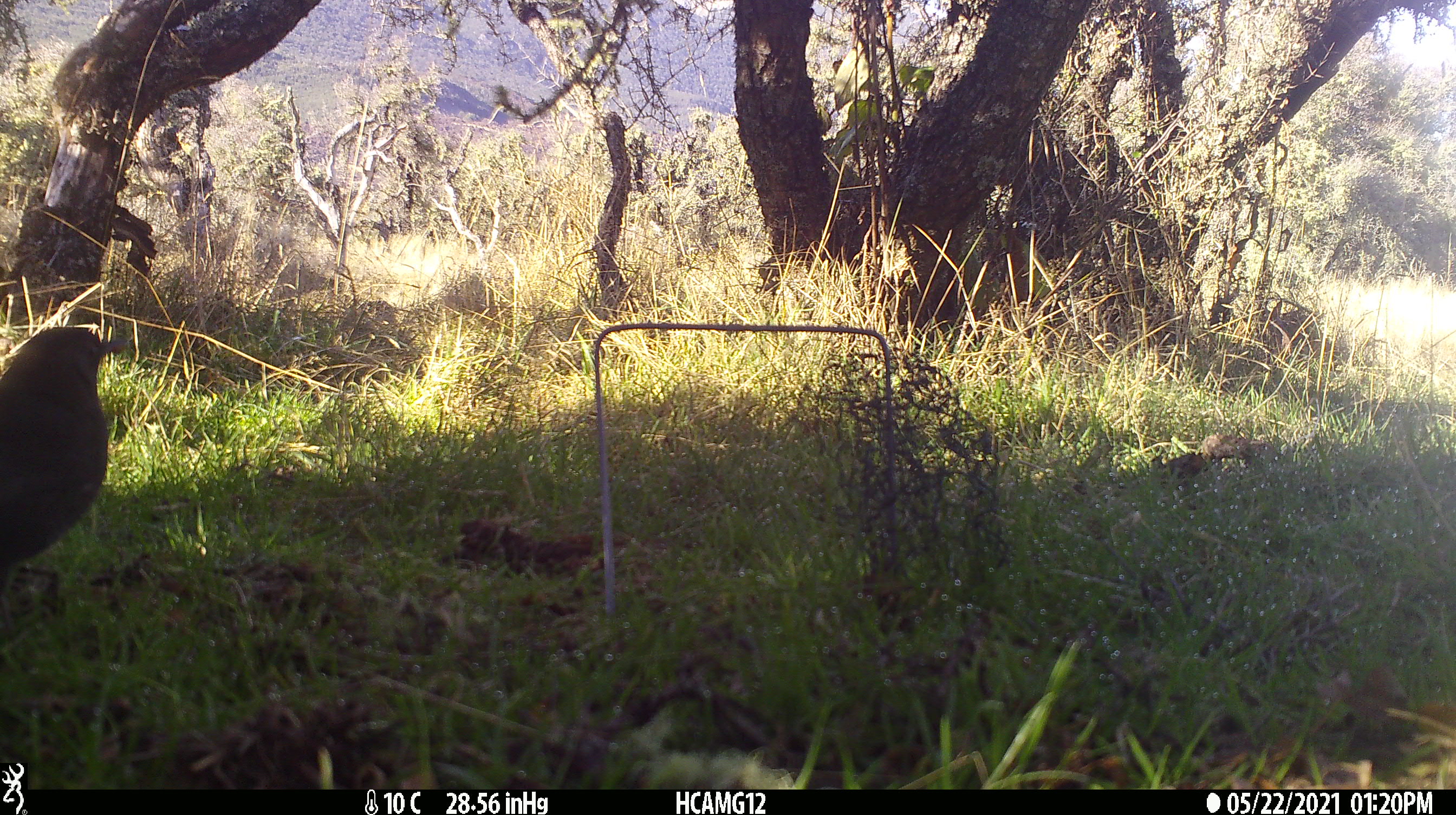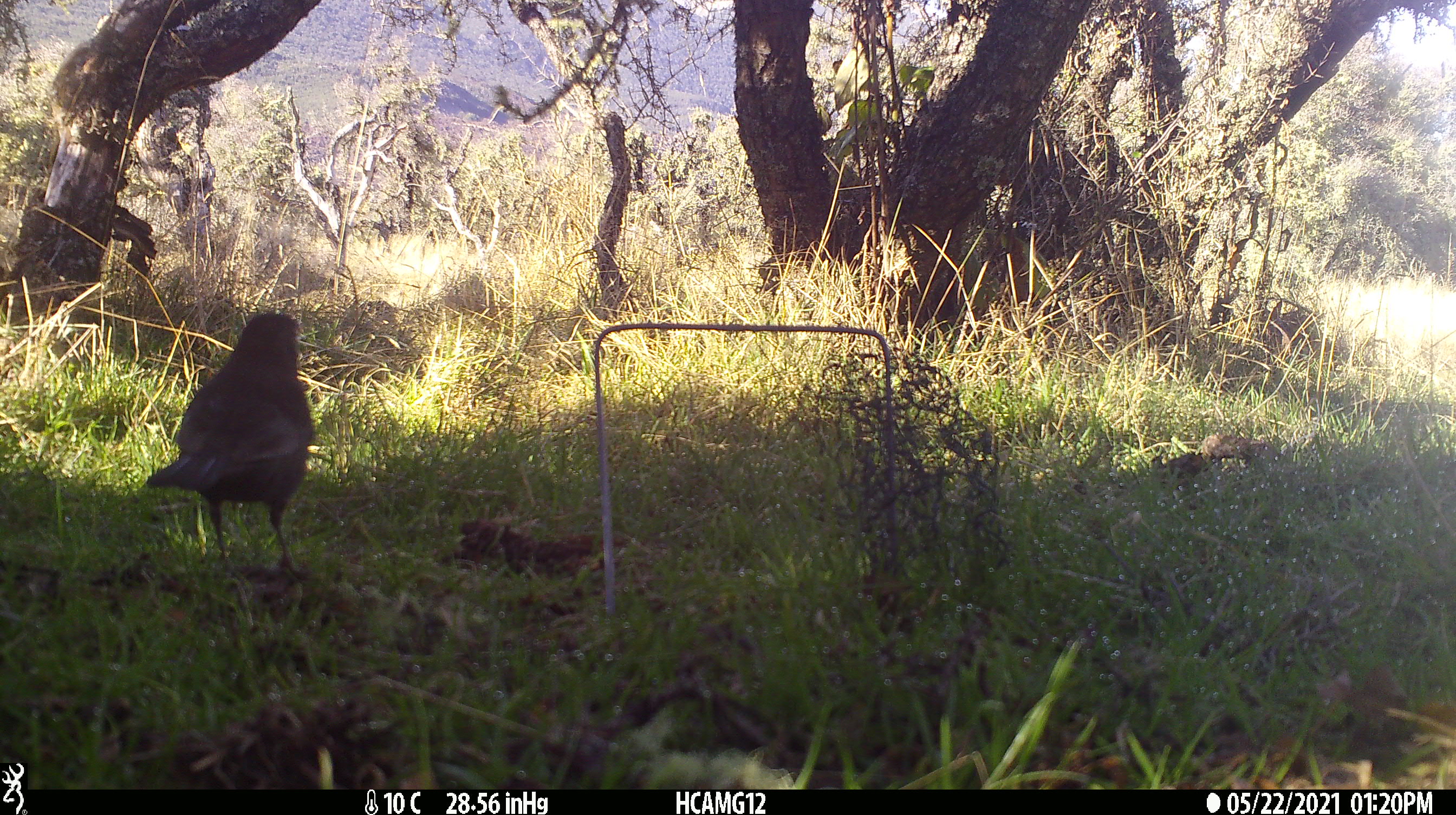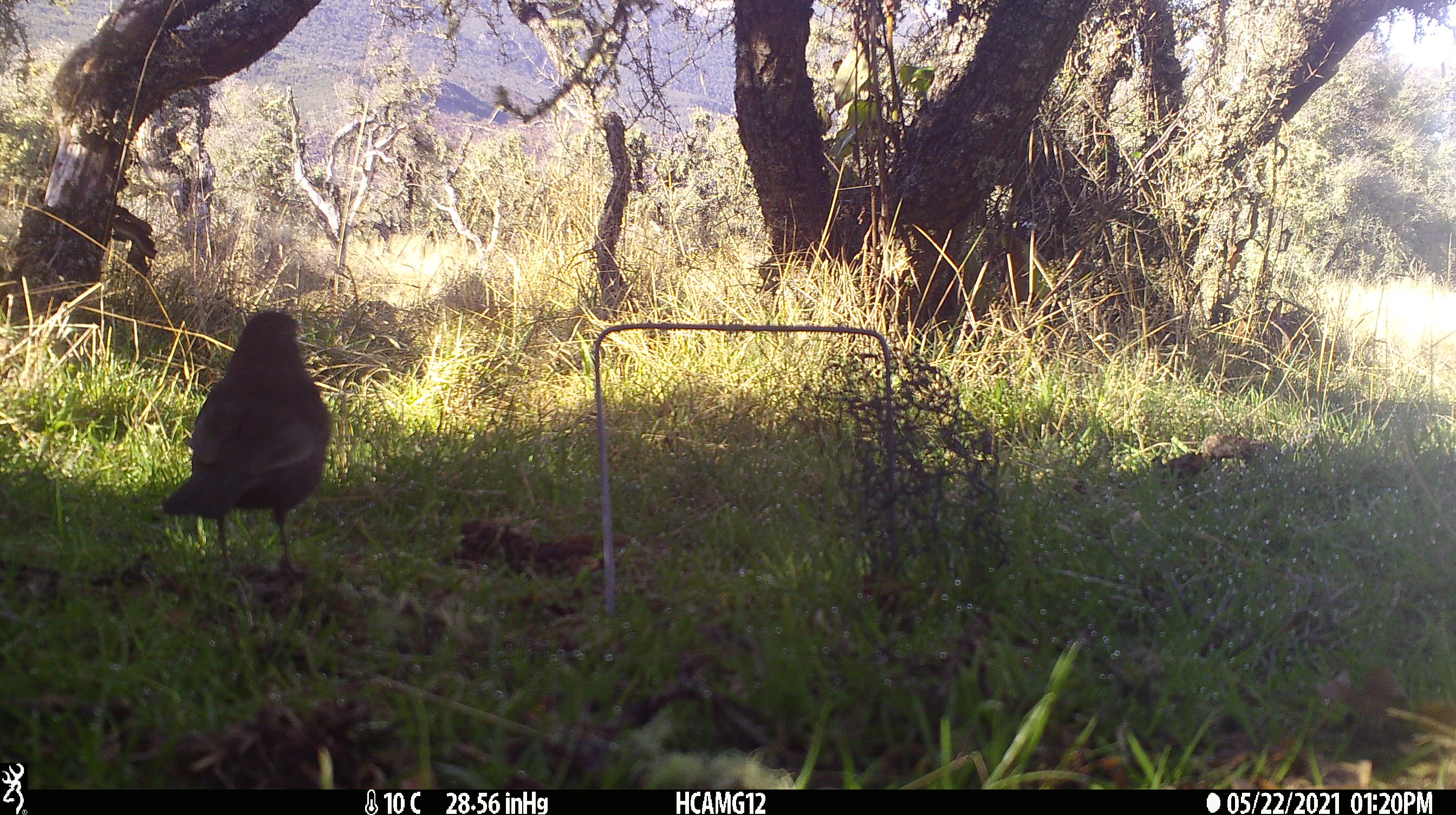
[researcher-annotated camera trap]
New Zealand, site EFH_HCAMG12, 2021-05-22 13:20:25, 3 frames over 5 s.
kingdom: Animalia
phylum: Chordata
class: Aves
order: Passeriformes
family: Turdidae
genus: Turdus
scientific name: Turdus merula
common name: eurasian blackbird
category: blackbird